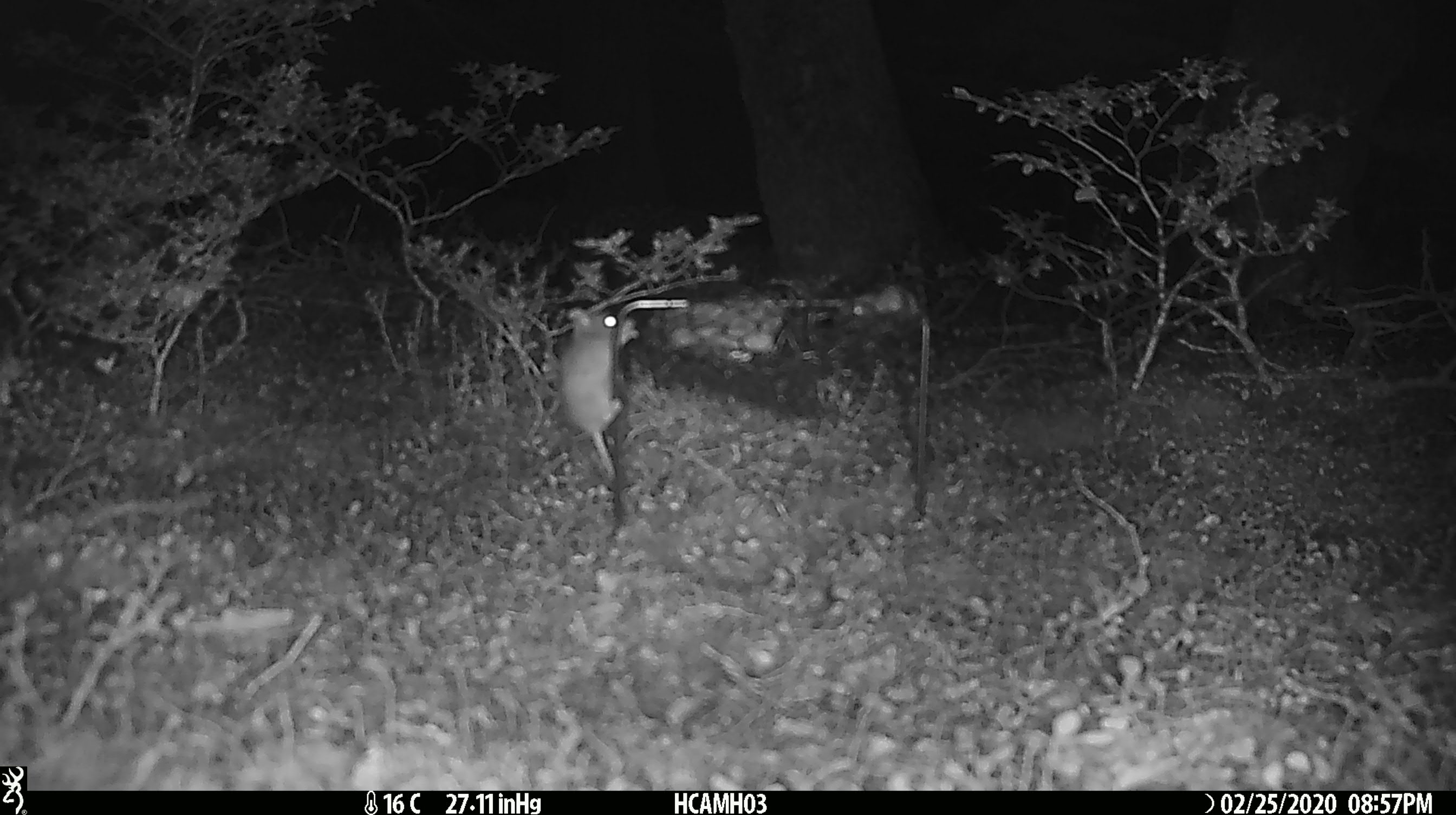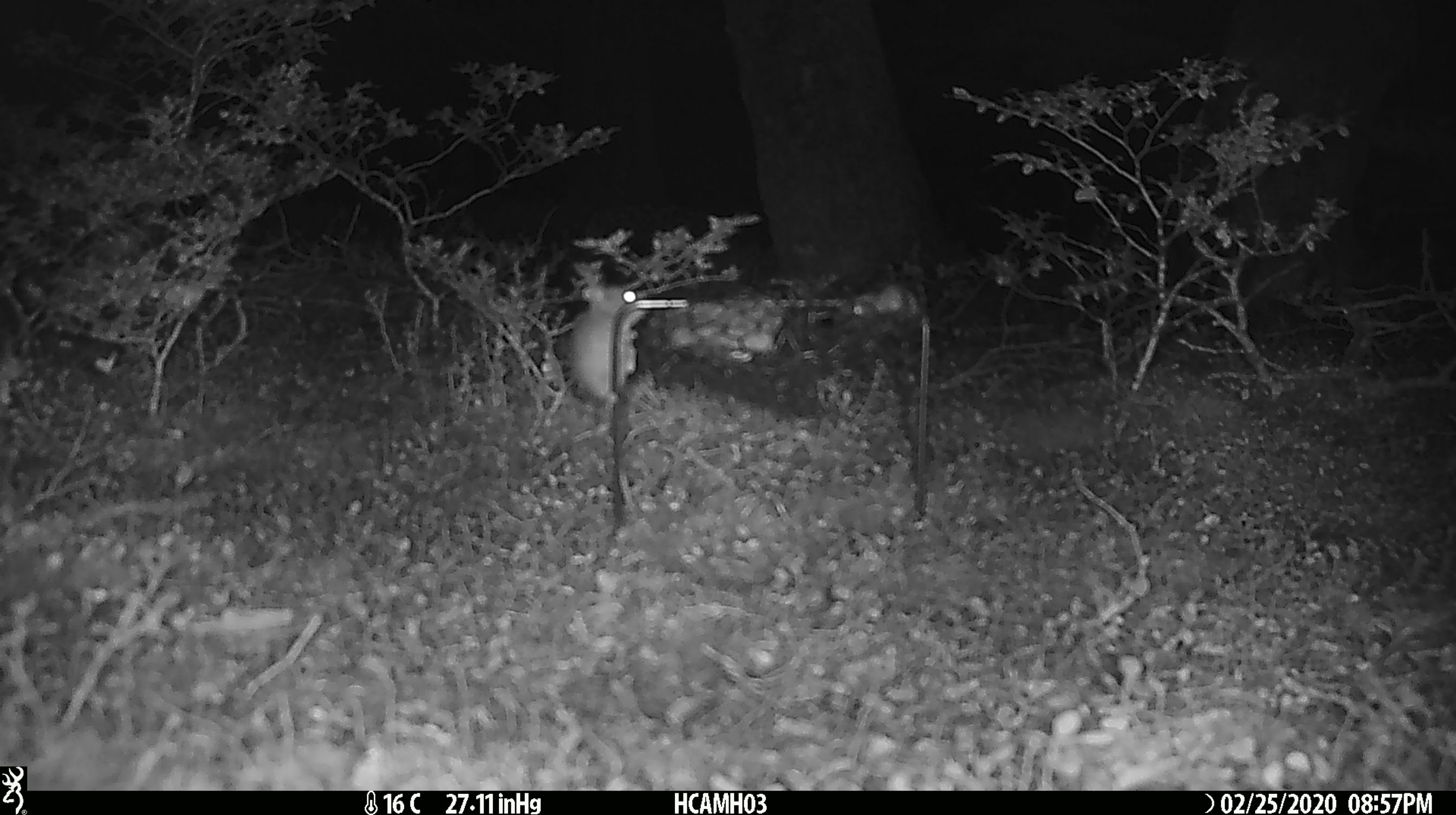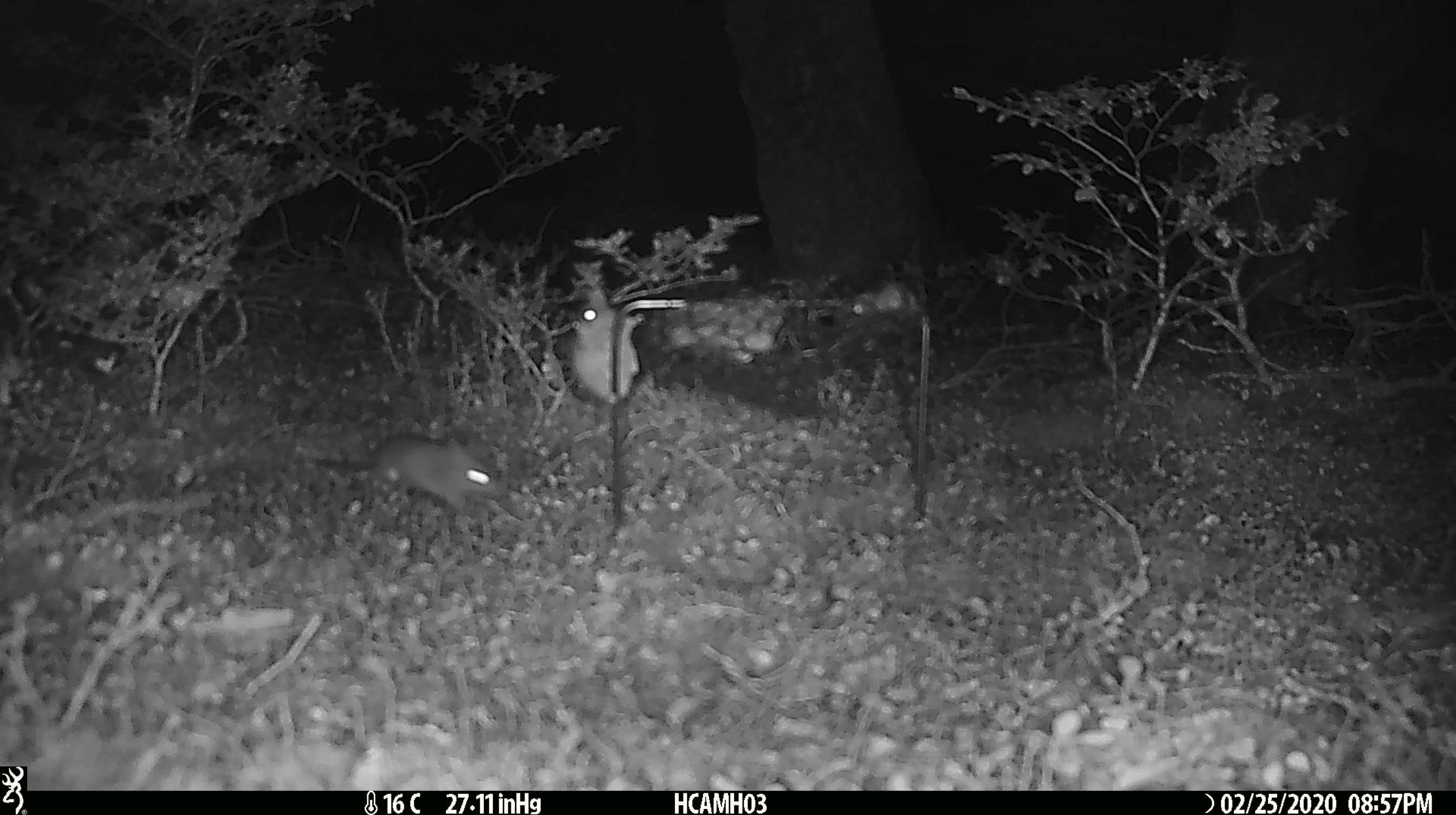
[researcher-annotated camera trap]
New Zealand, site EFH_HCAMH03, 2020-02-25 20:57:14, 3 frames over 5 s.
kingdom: Animalia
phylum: Chordata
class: Mammalia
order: Rodentia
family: Muridae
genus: Mus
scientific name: Mus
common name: mouse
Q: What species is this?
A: Mouse (Mus).